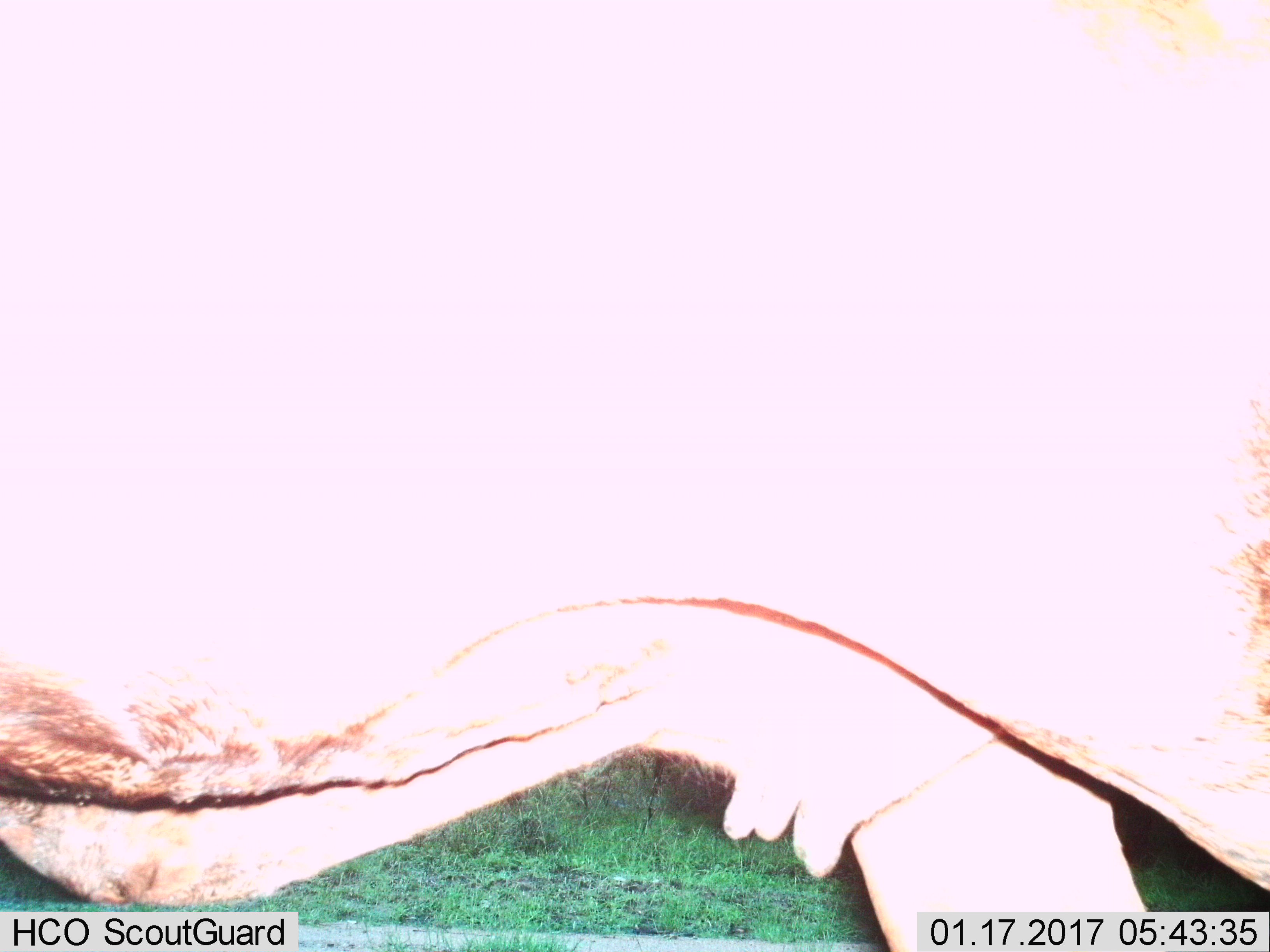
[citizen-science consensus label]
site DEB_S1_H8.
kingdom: Animalia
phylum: Chordata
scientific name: Vertebrata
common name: domestic animal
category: domesticanimal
Domesticanimal (domestic animal) (Vertebrata), count 1. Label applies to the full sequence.